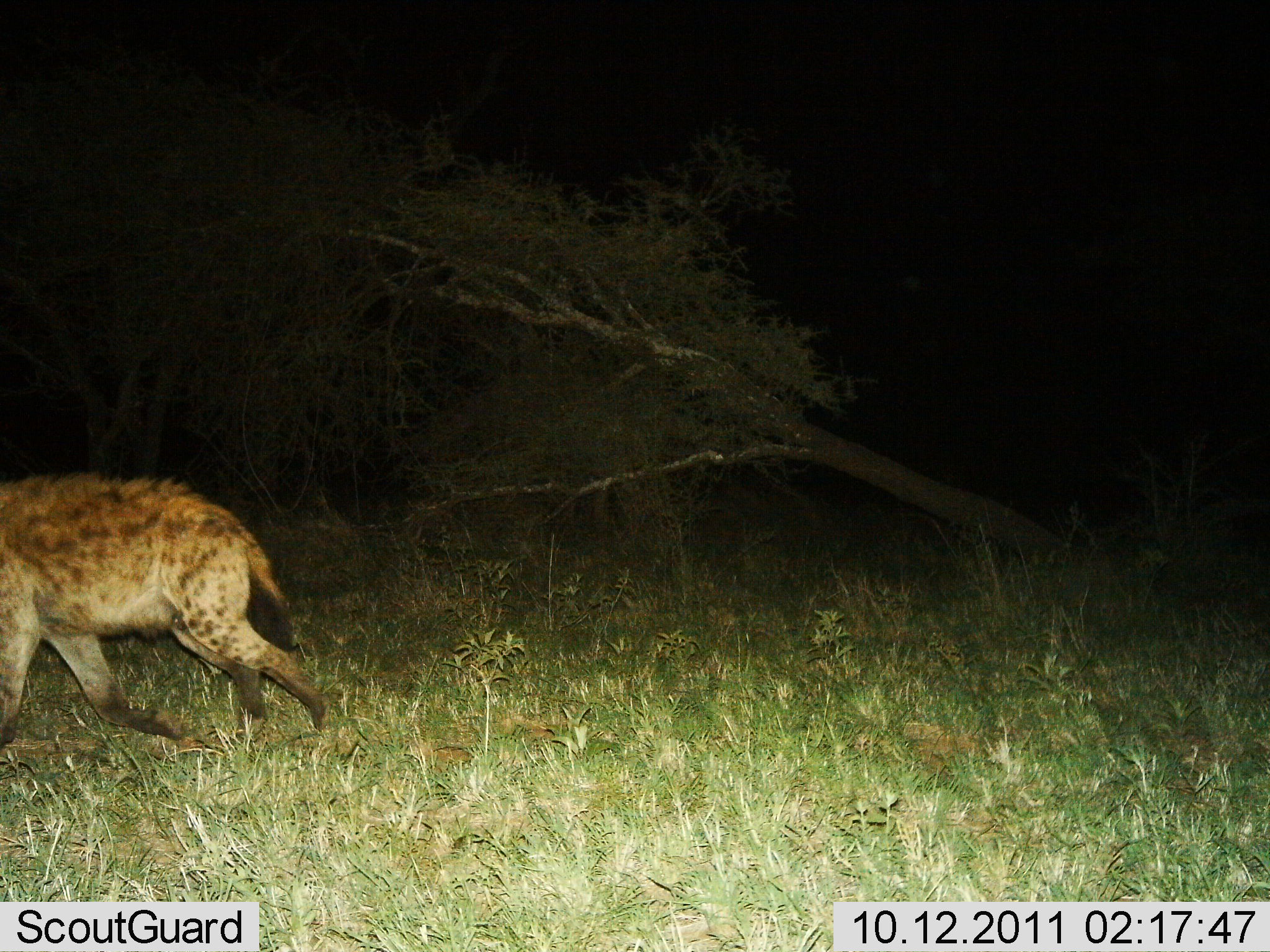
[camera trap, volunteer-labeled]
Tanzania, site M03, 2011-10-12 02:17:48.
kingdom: Animalia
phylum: Chordata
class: Mammalia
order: Carnivora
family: Hyaenidae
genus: Crocuta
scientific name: Crocuta crocuta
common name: spotted hyena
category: hyenaspotted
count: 1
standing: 13%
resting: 0%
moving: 93%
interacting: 0%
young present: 0%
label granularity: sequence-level